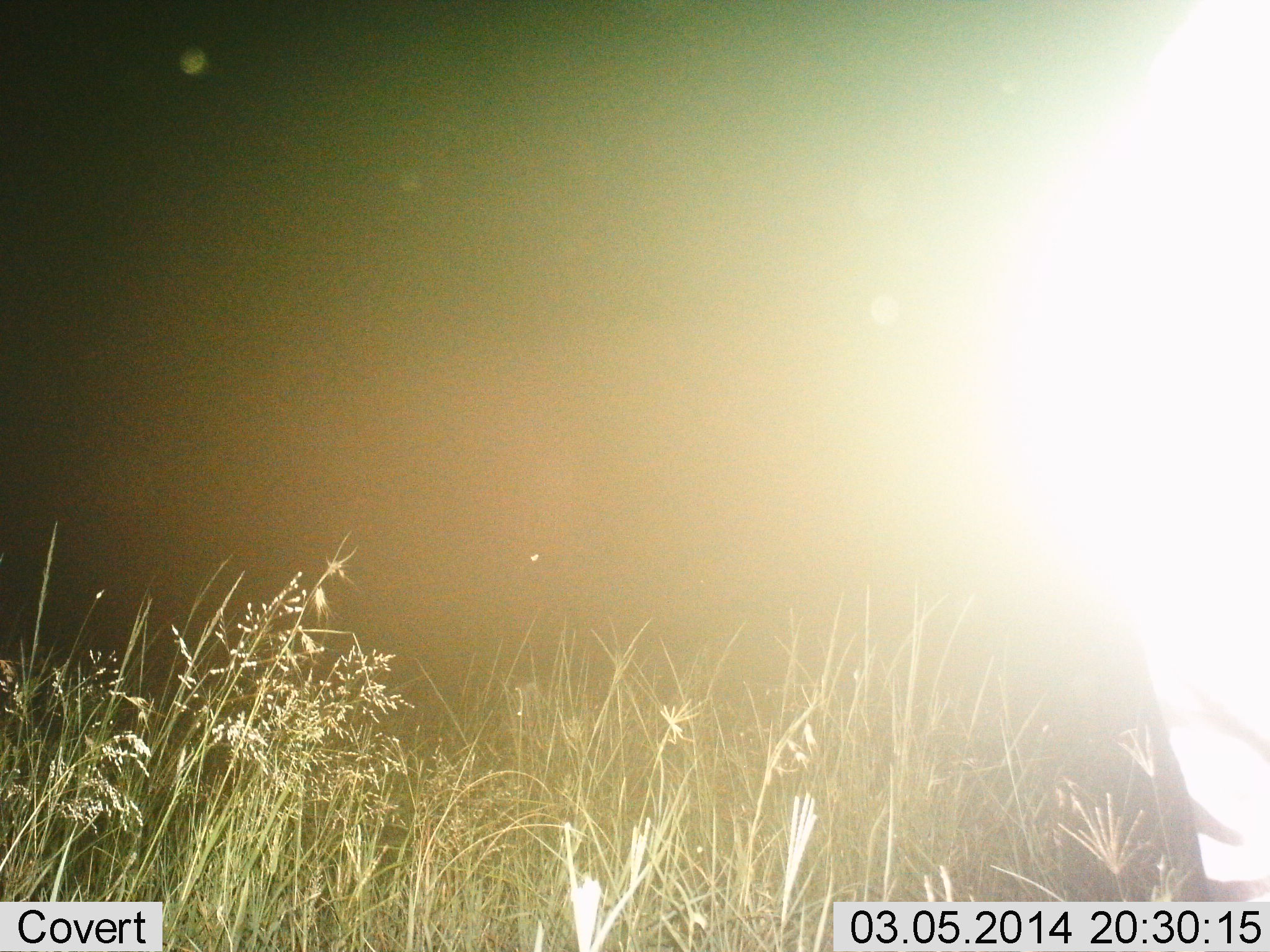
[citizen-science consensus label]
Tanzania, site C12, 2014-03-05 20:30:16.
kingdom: Animalia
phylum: Chordata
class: Mammalia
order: Perissodactyla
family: Equidae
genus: Equus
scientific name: Equus quagga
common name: plains zebra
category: zebra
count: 1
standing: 80%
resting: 10%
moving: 10%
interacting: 0%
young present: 0%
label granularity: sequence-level